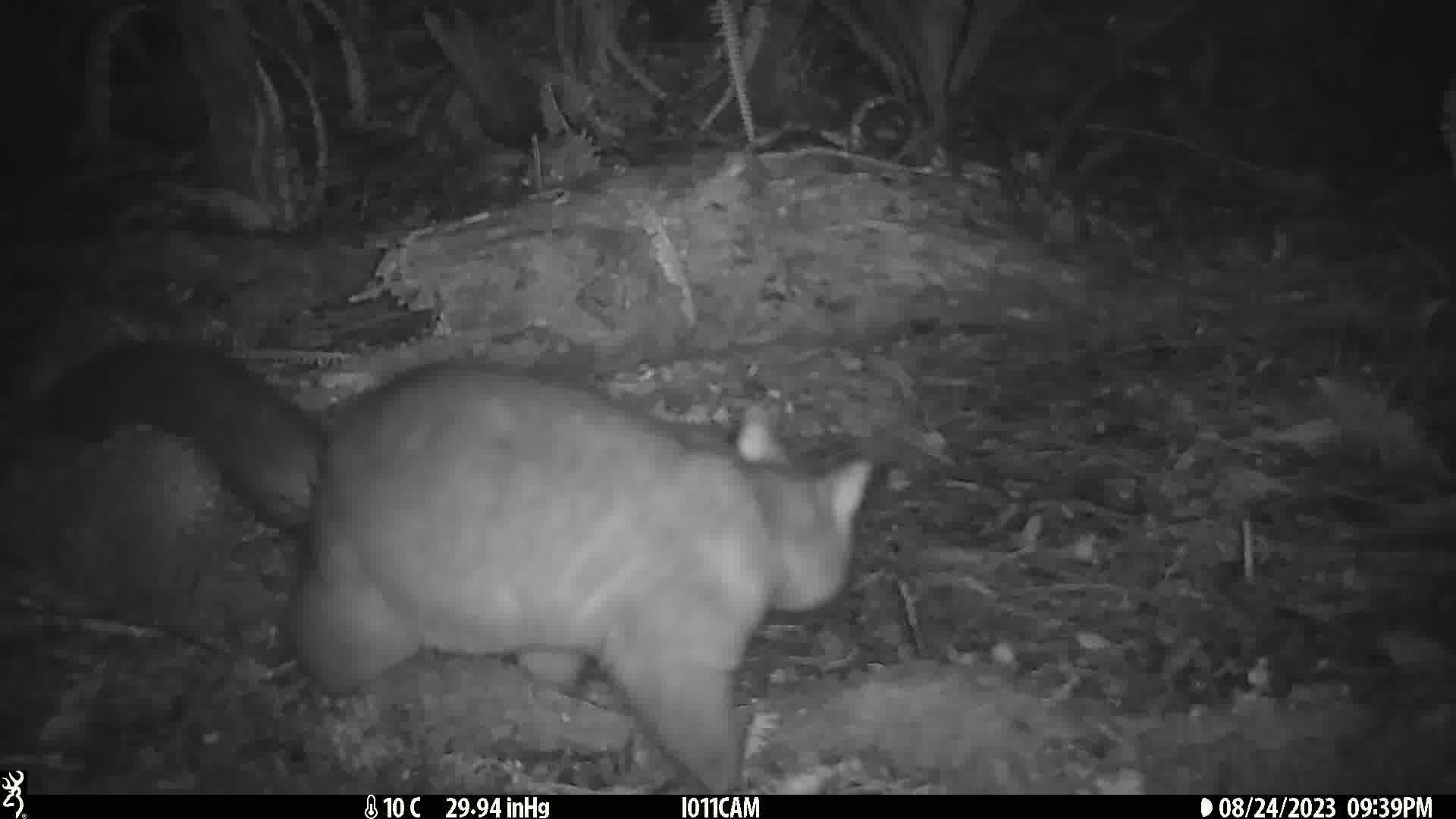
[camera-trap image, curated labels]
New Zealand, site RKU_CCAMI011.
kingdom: Animalia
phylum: Chordata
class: Mammalia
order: Diprotodontia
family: Phalangeridae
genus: Trichosurus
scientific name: Trichosurus vulpecula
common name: common brushtail possum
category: possum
Possum (common brushtail possum) (Trichosurus vulpecula).